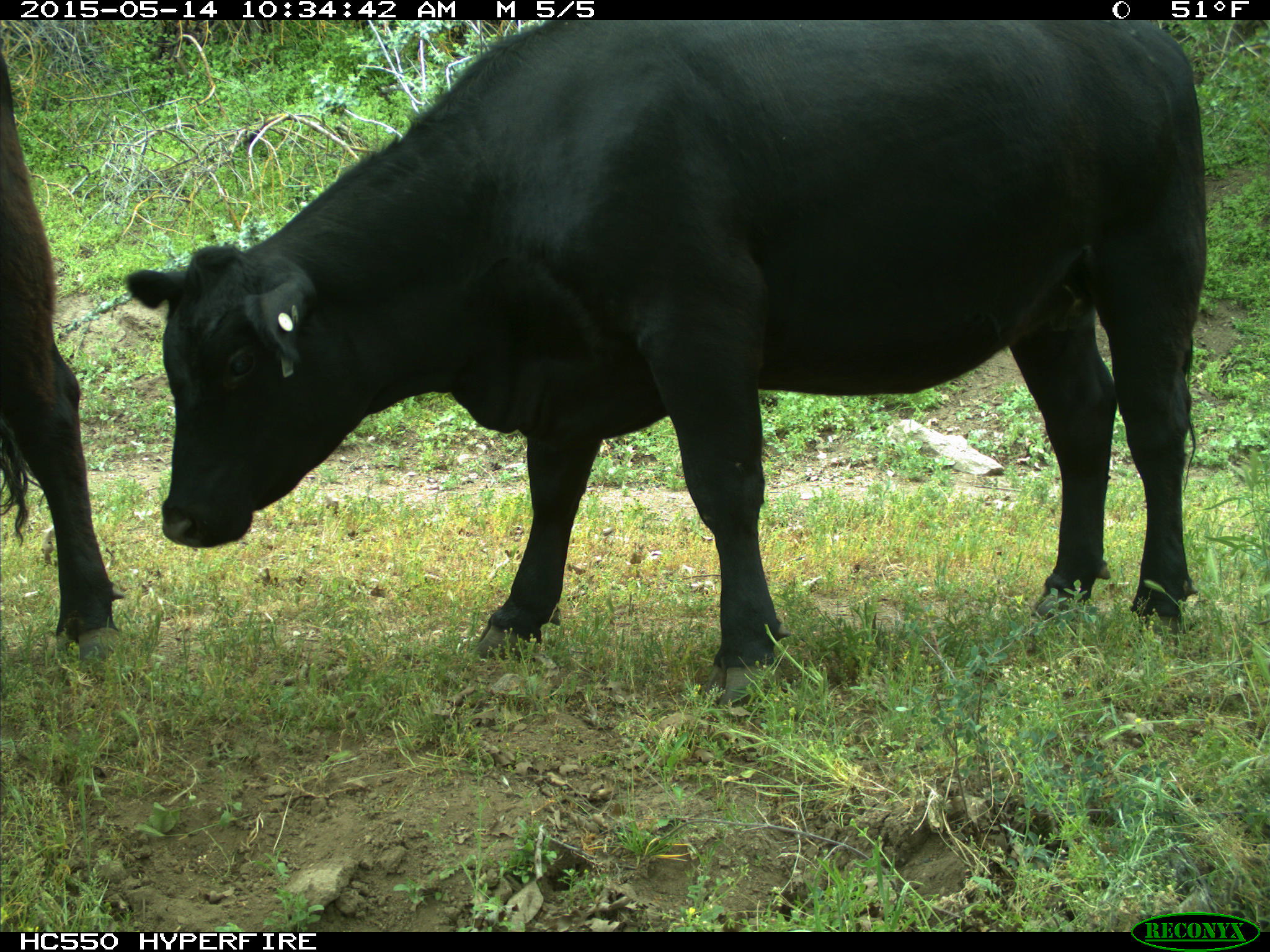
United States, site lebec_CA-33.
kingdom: Animalia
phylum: Chordata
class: Mammalia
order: Artiodactyla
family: Bovidae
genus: Bos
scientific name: Bos taurus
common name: domestic cow